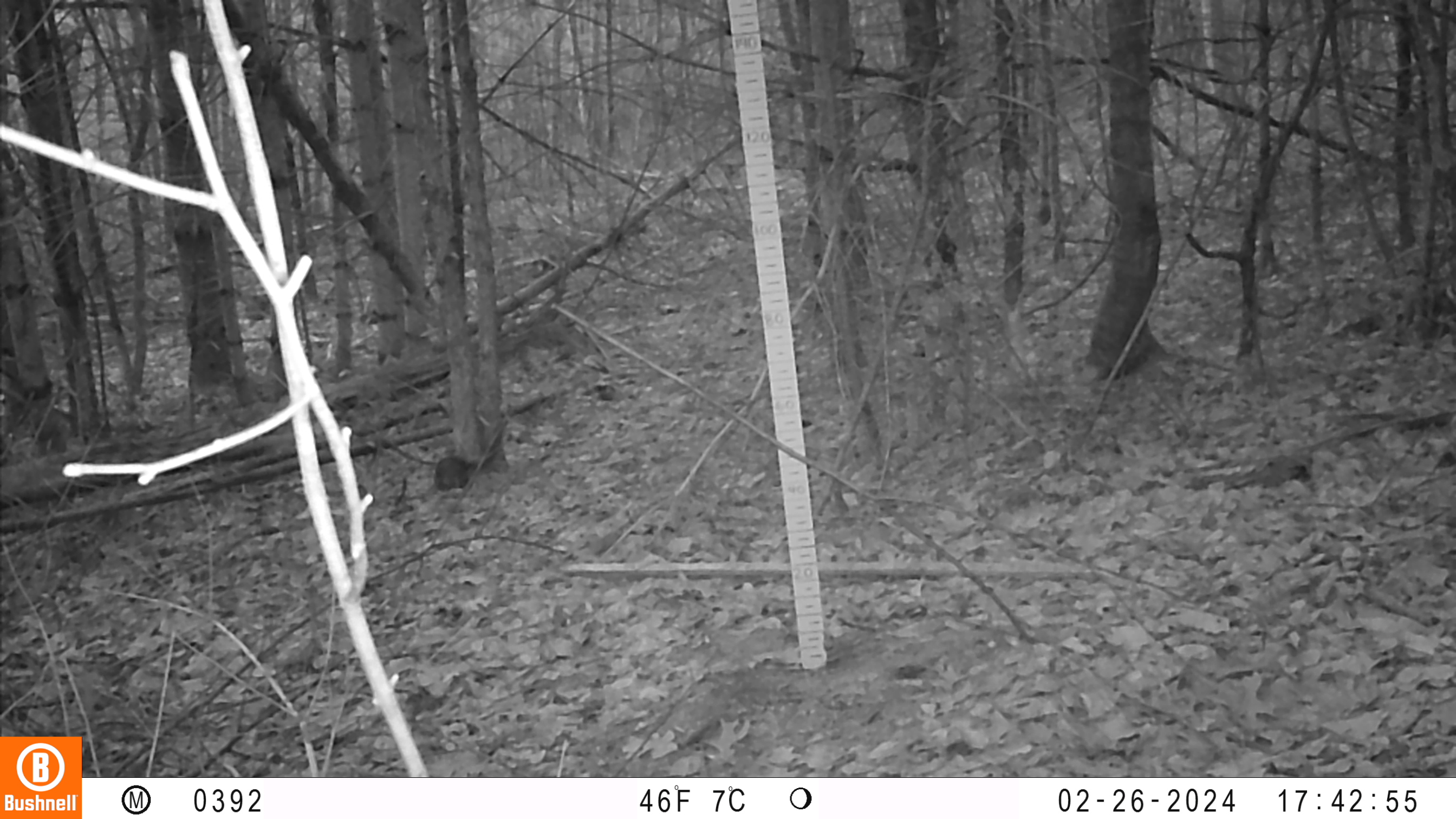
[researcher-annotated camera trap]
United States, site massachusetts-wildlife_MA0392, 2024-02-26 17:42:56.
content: unidentified animal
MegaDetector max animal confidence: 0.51